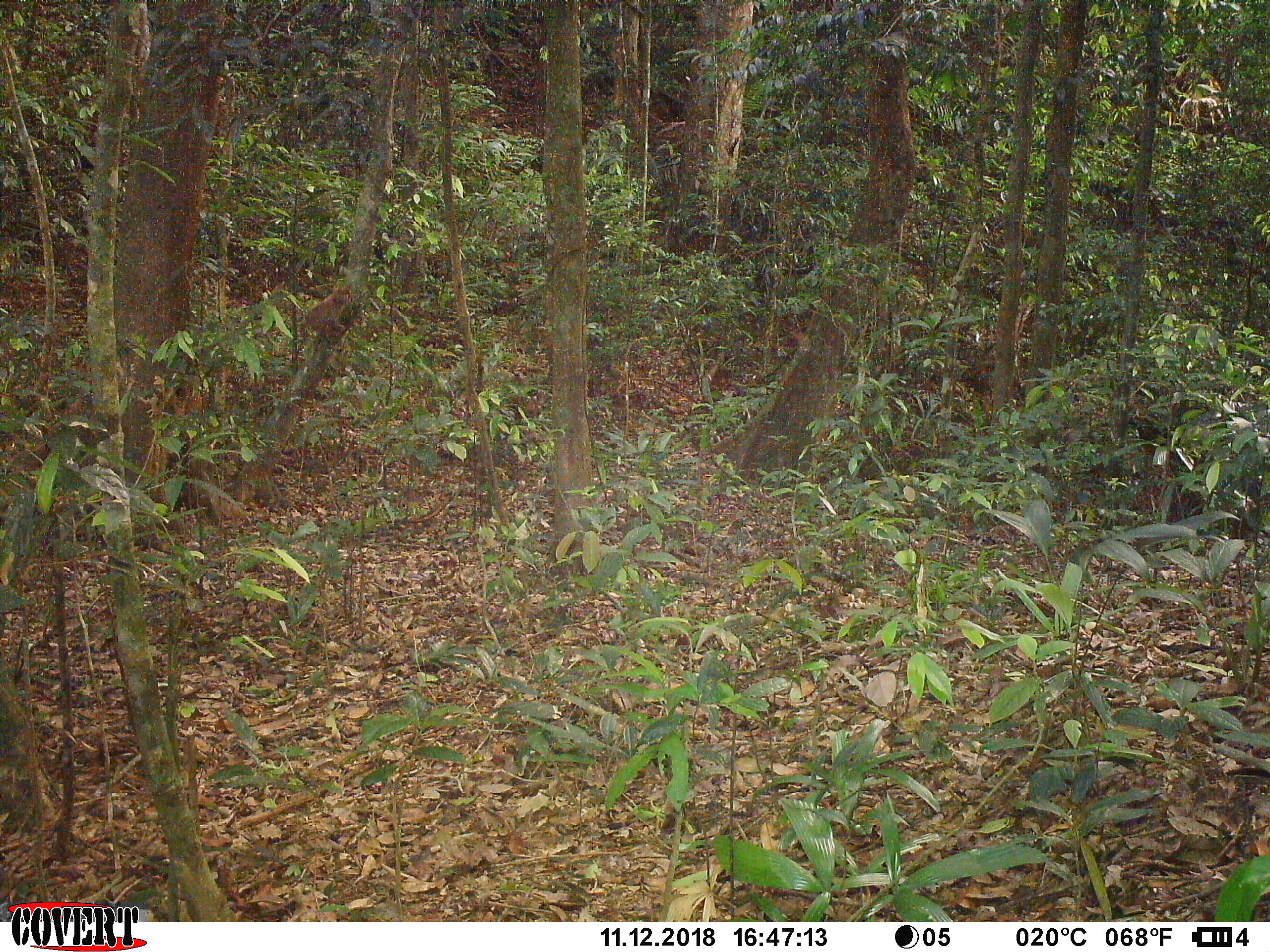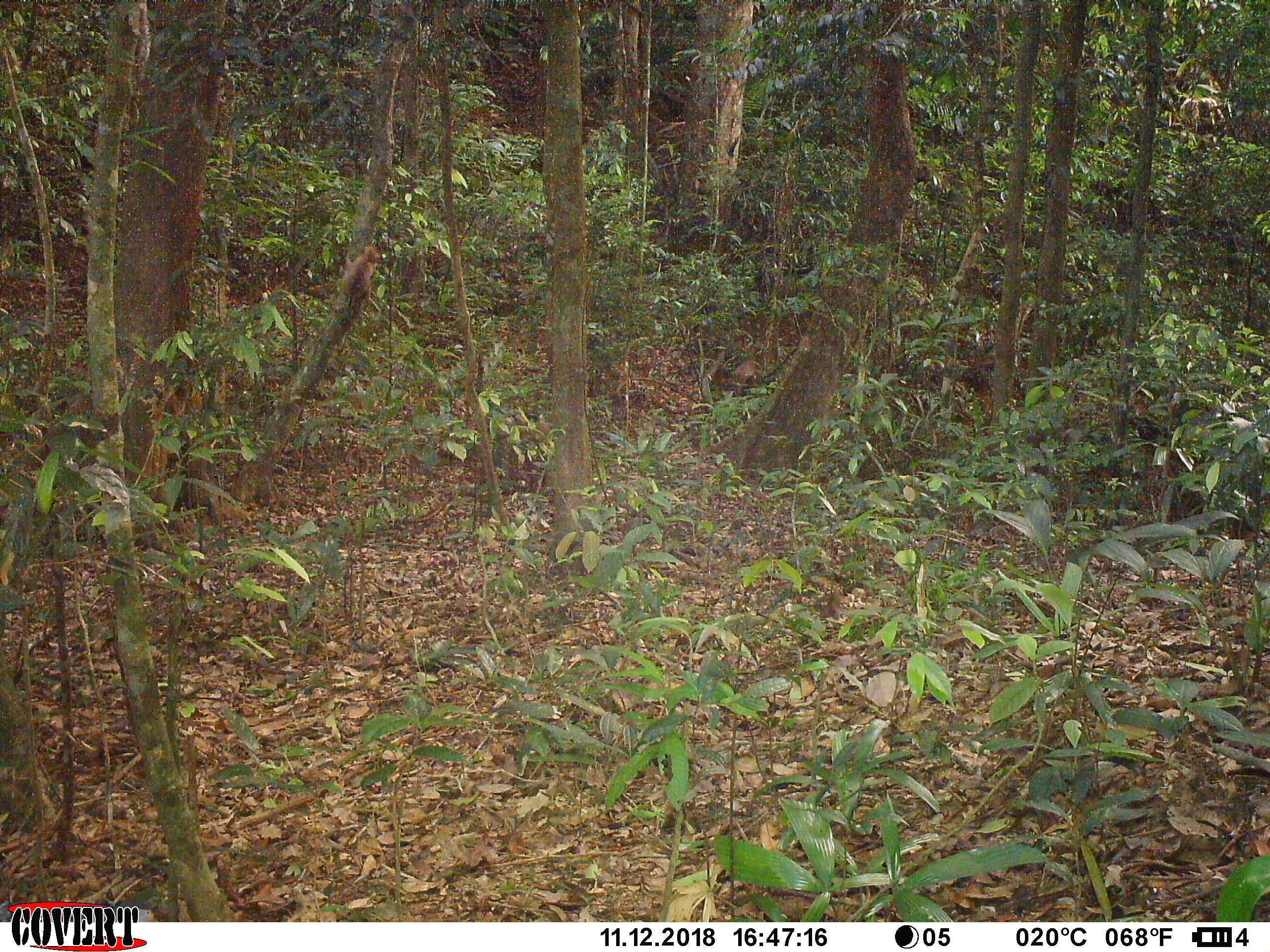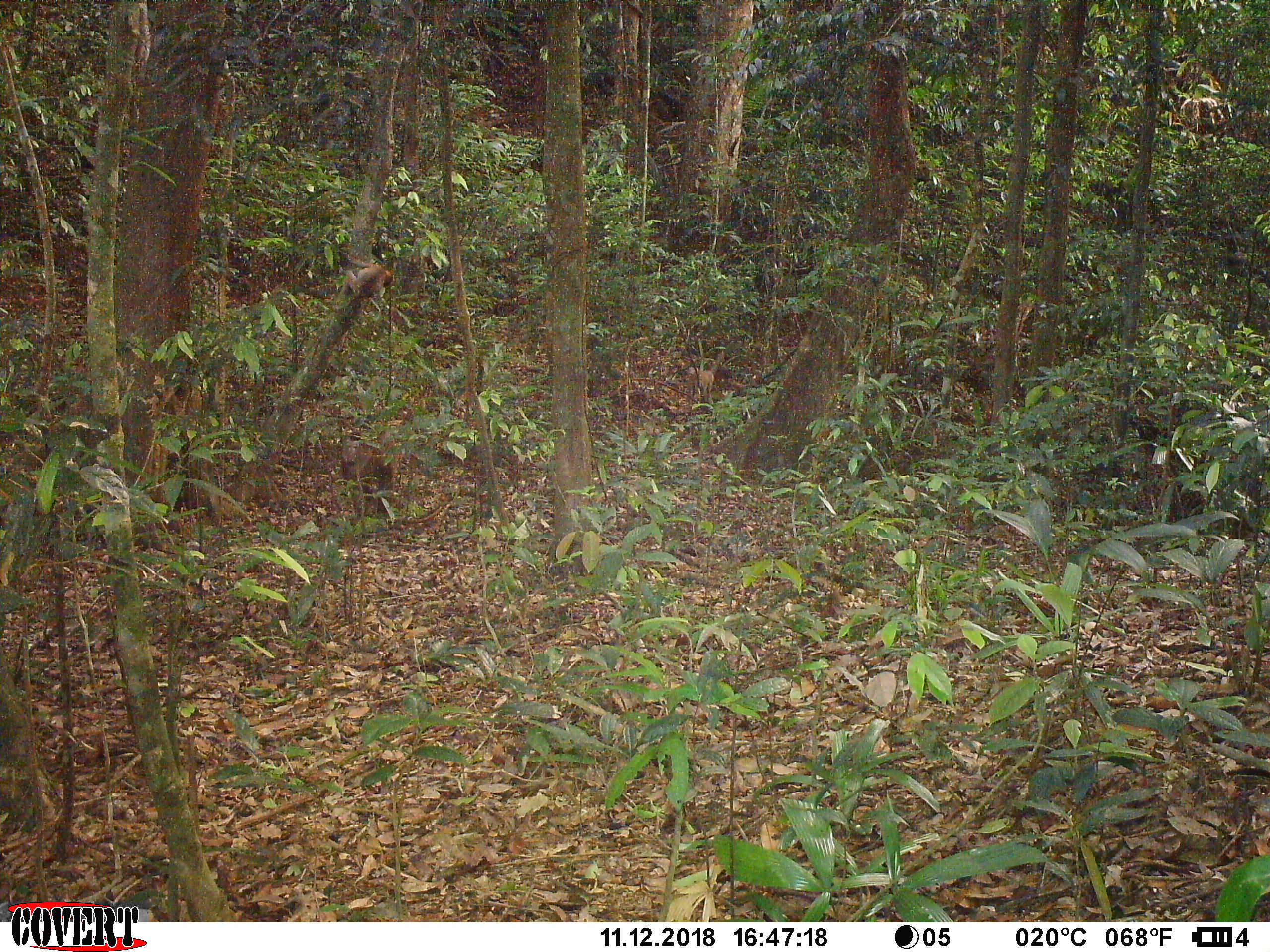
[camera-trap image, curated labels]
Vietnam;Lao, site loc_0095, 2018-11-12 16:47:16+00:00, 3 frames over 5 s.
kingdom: Animalia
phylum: Chordata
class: Mammalia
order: Primates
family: Cercopithecidae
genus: Macaca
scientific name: Macaca nemestrina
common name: pig-tailed macaque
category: pig tailed macaque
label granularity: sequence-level